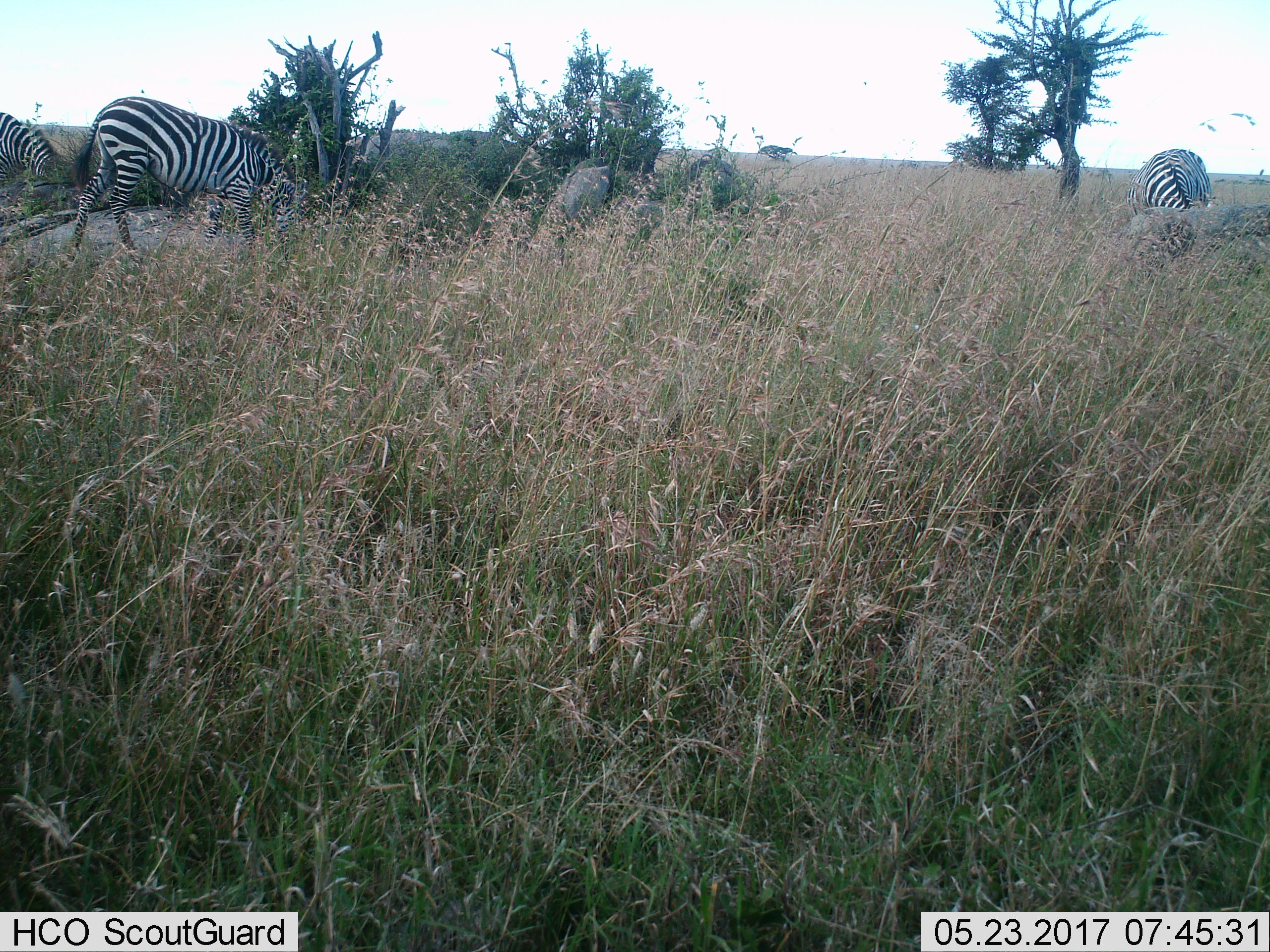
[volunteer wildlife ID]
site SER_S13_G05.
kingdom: Animalia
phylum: Chordata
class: Mammalia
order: Perissodactyla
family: Equidae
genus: Equus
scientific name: Equus quagga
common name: plains zebra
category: zebraplains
Zebraplains (plains zebra) (Equus quagga), count 3. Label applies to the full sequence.